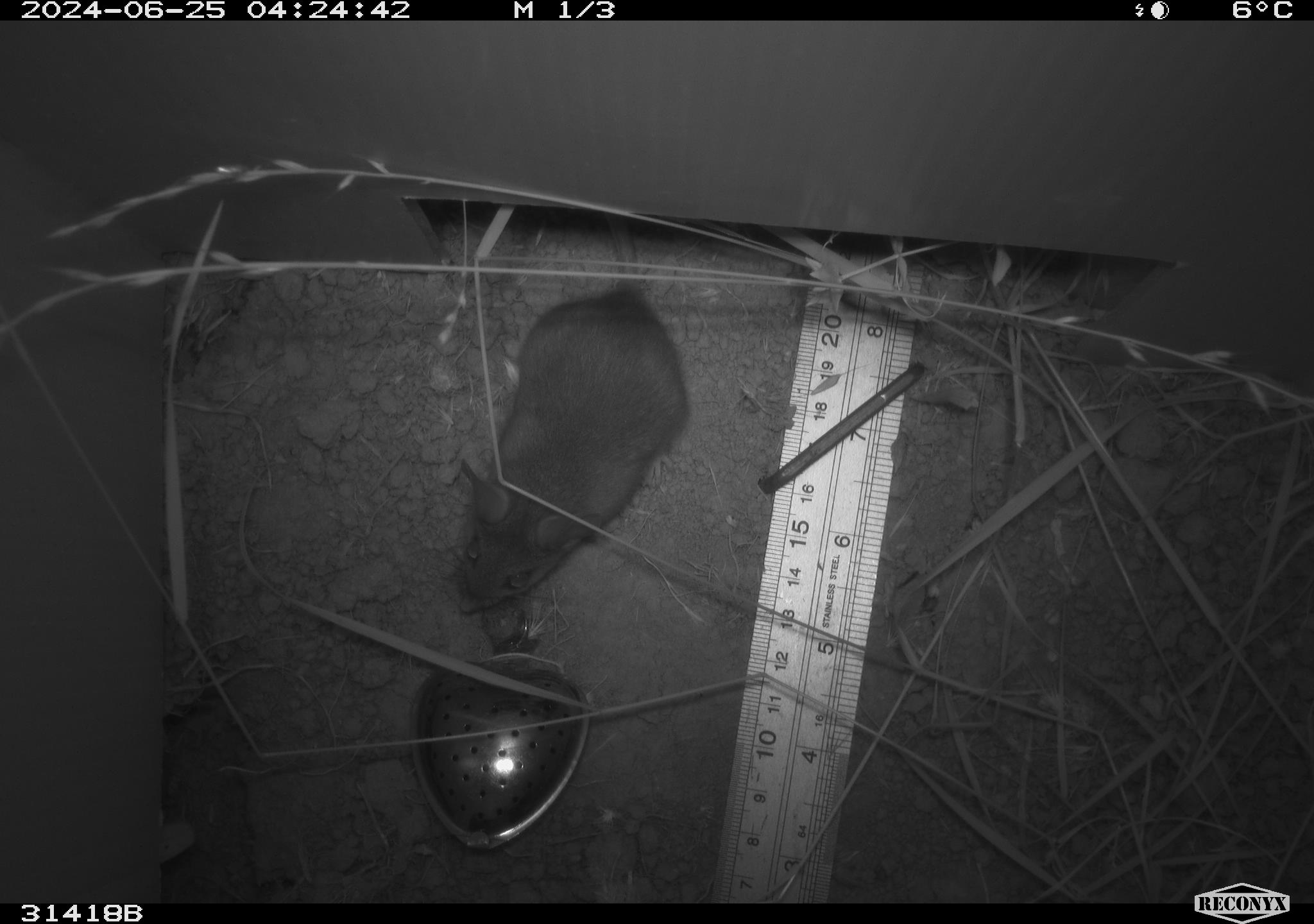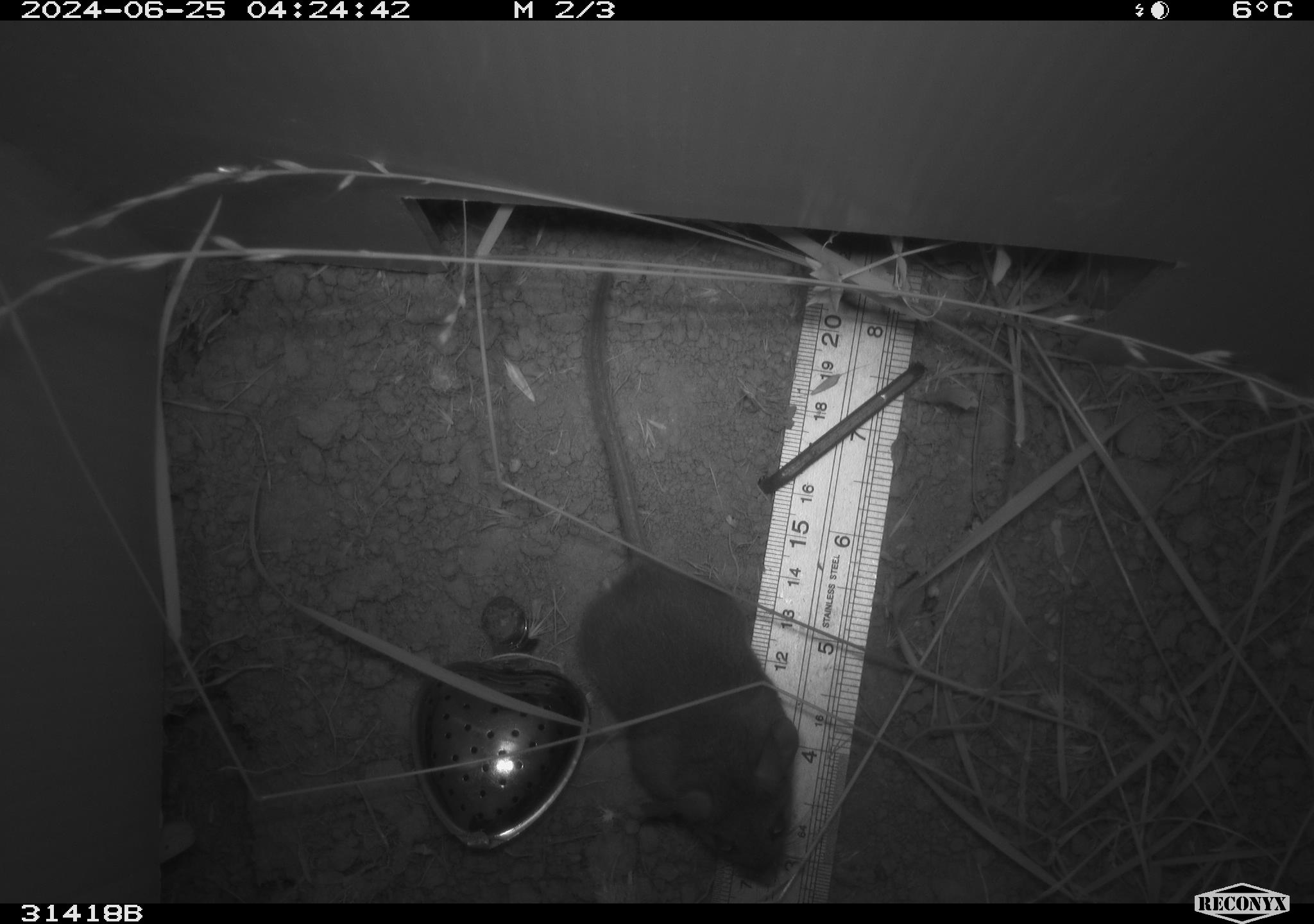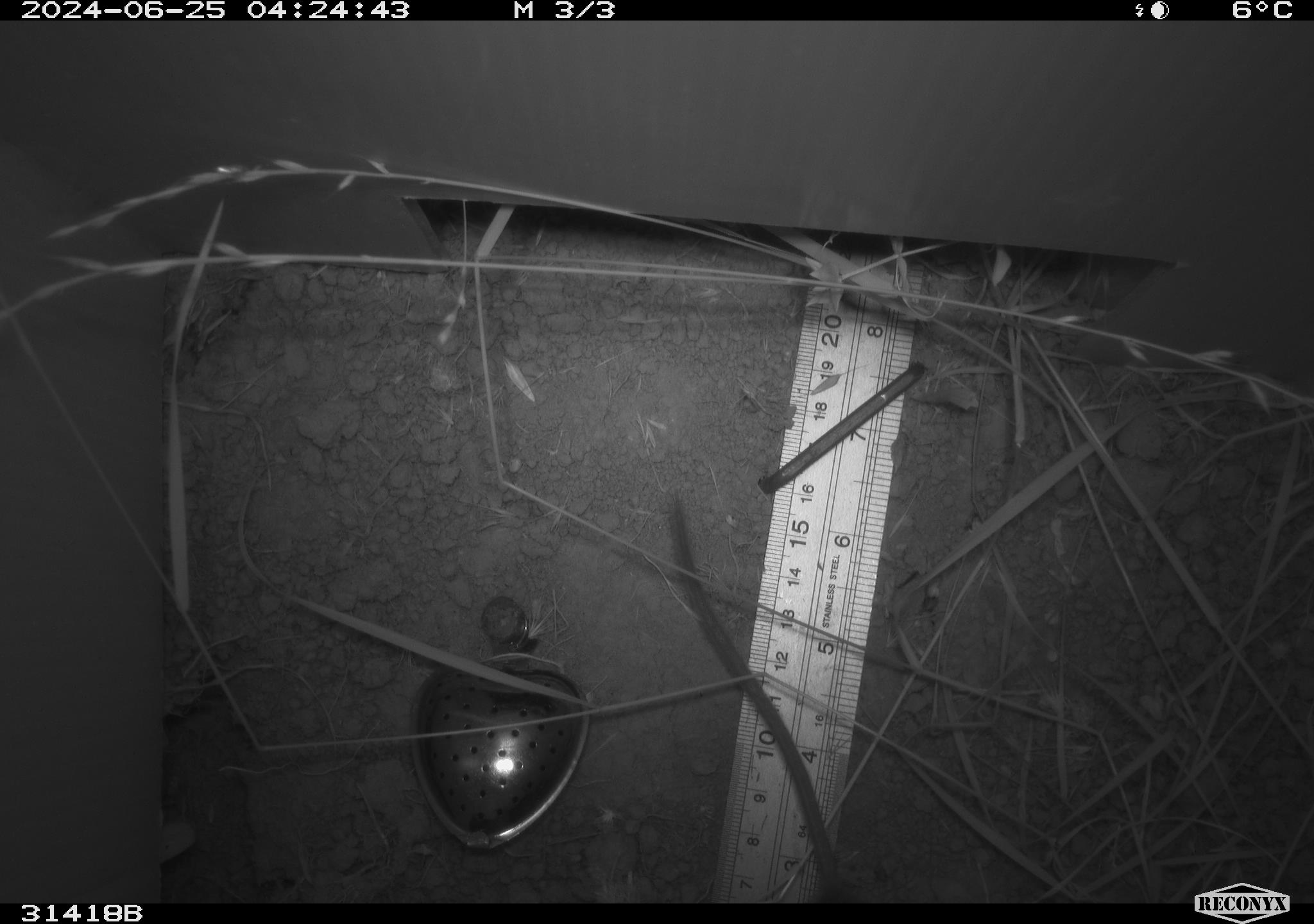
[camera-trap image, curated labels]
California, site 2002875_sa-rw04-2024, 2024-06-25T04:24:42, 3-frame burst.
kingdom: Animalia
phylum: Chordata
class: Mammalia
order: Rodentia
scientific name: Rodentia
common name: rodent